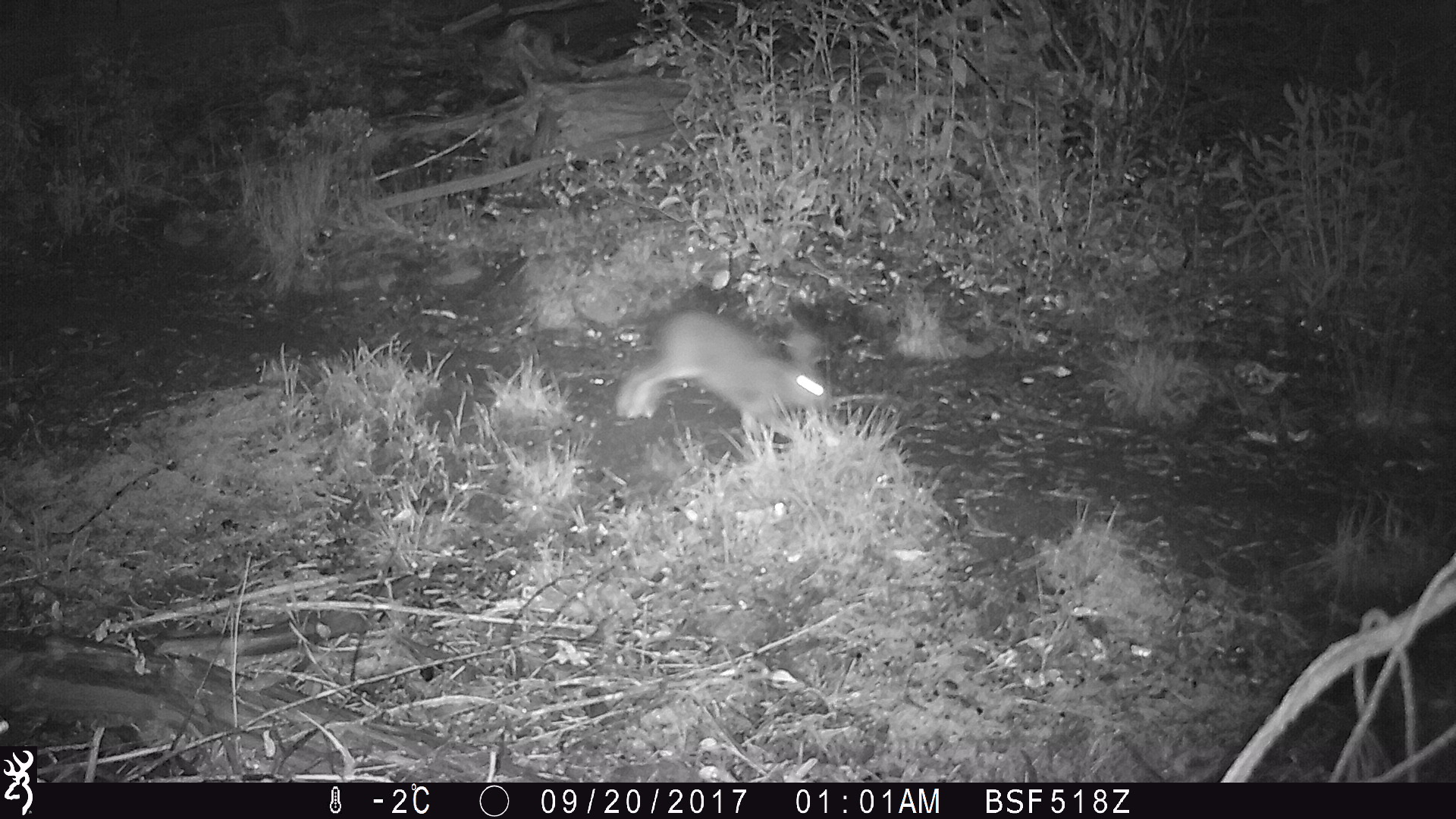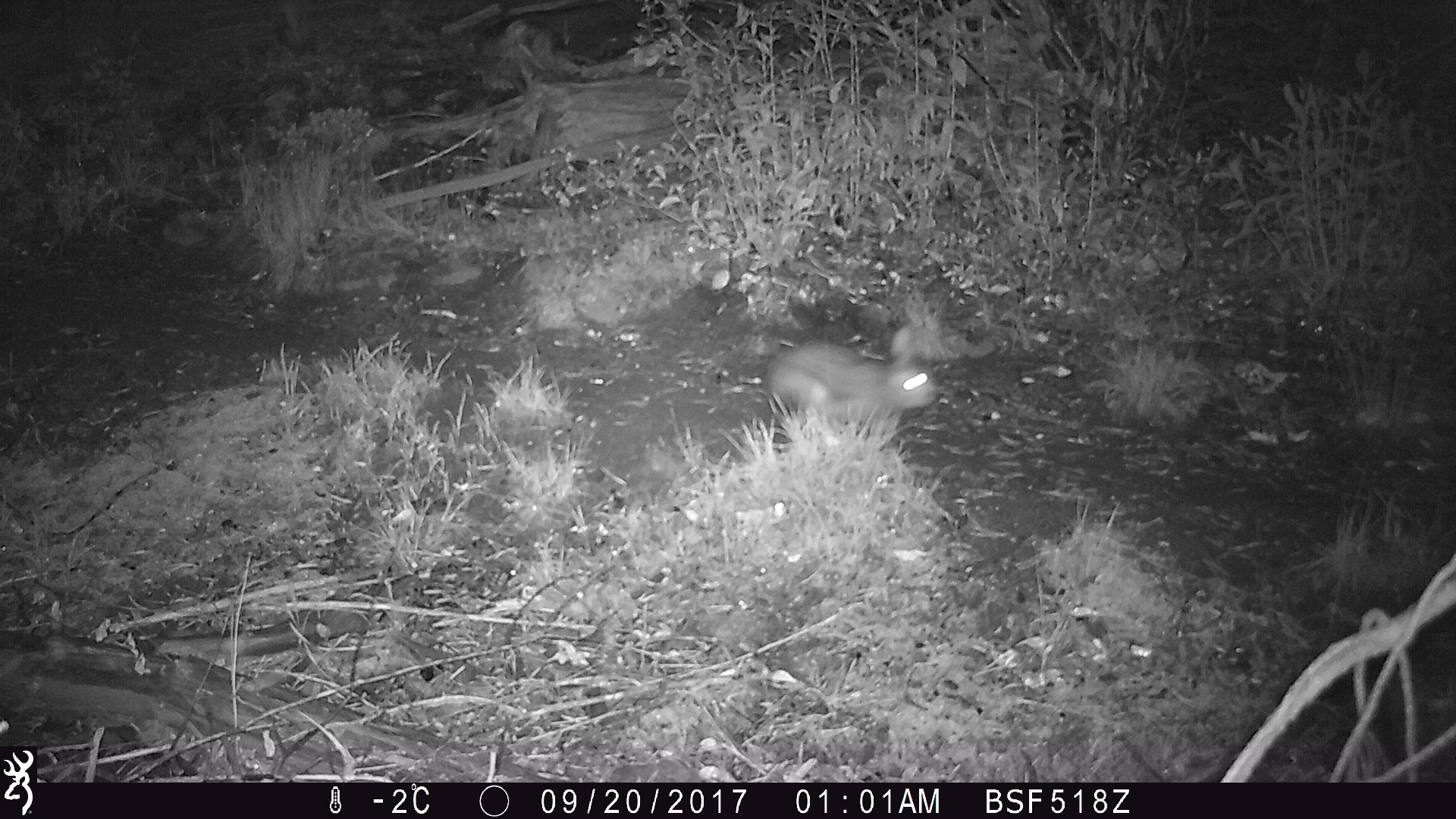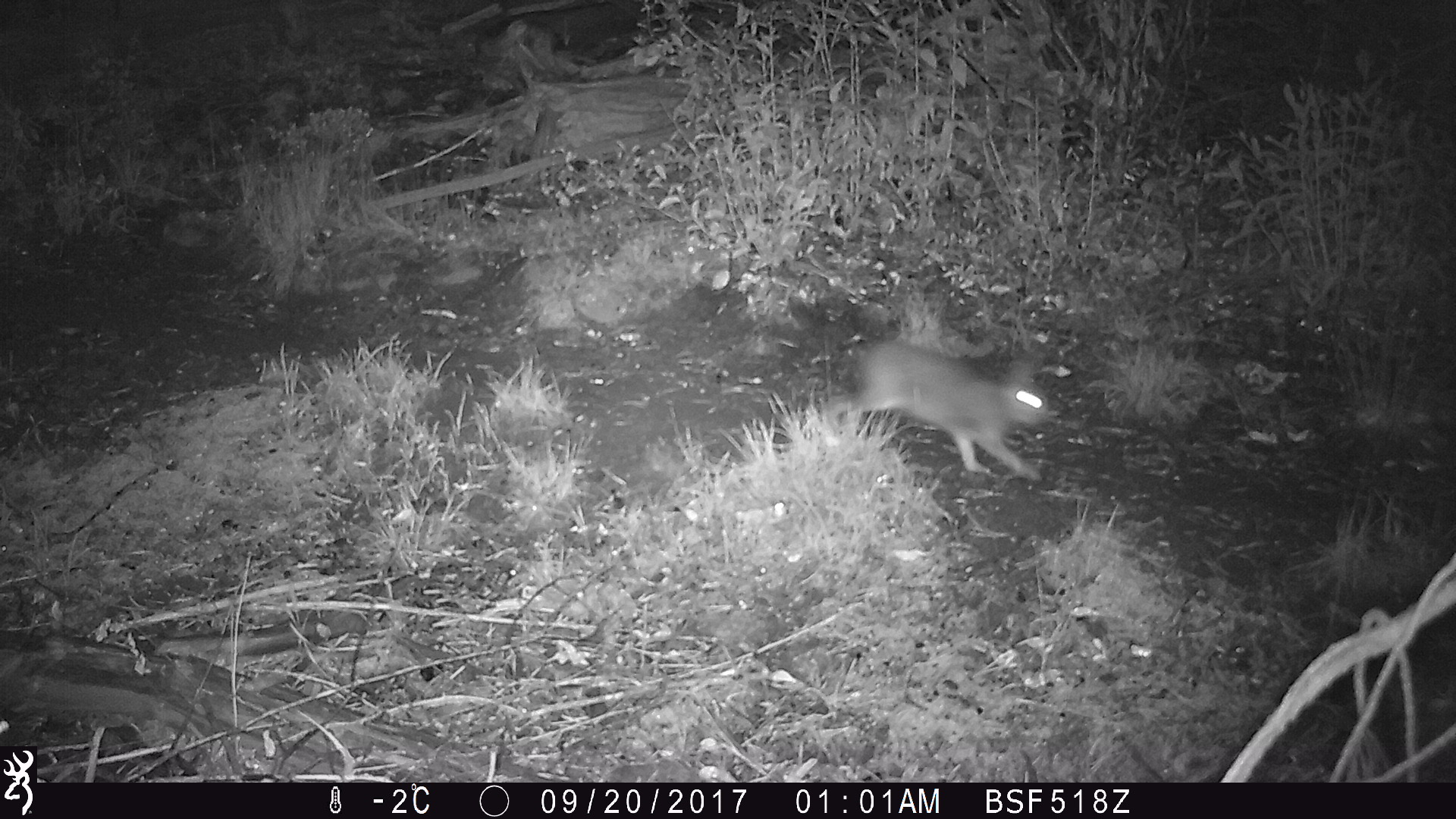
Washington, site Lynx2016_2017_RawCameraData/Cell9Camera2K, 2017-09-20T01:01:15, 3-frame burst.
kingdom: Animalia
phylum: Chordata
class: Mammalia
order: Lagomorpha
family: Leporidae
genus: Lepus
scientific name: Lepus americanus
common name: snowshoe hare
Lepus americanus (snowshoe hare). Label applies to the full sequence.